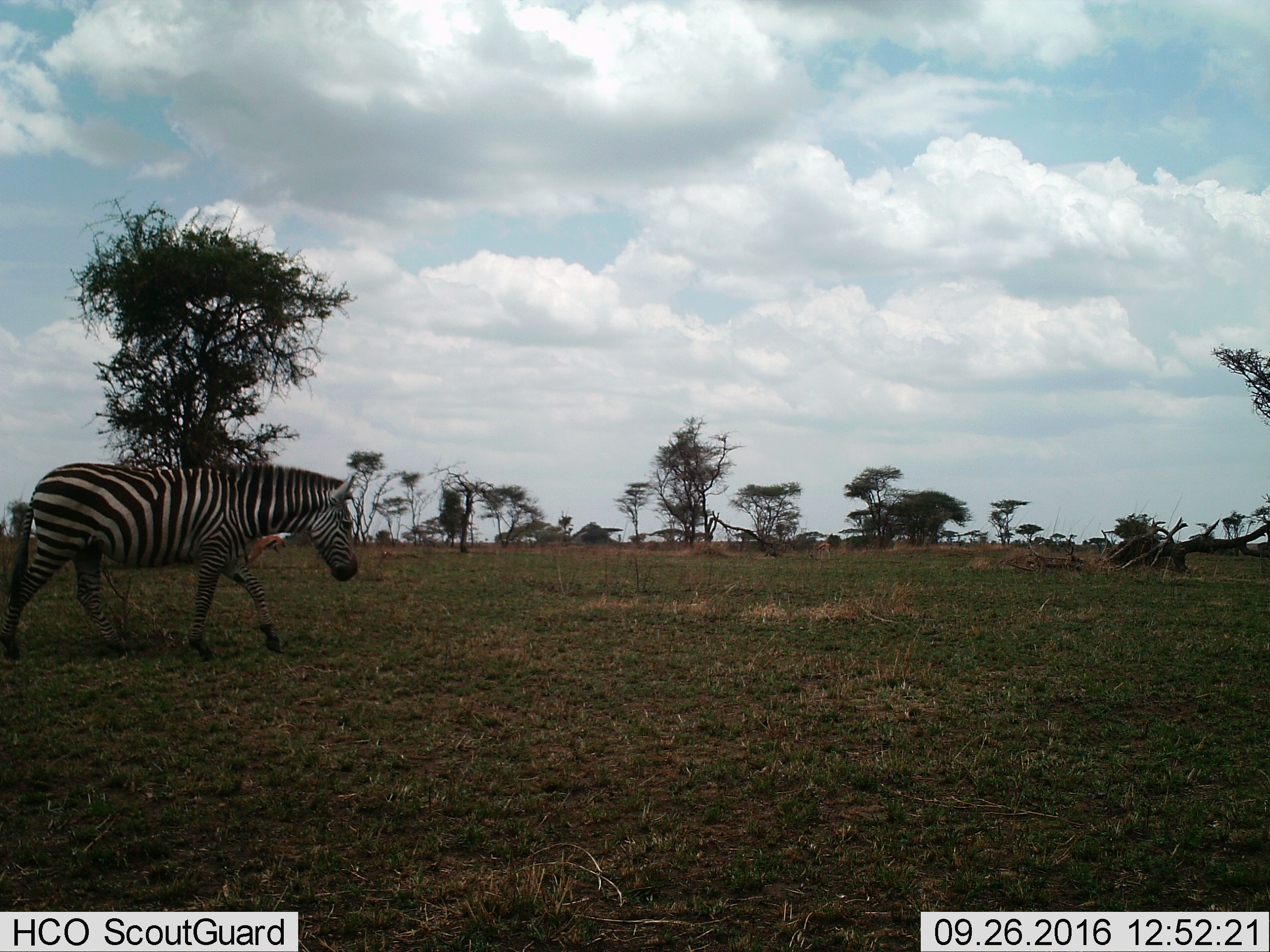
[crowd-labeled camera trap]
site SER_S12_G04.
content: unidentified animal